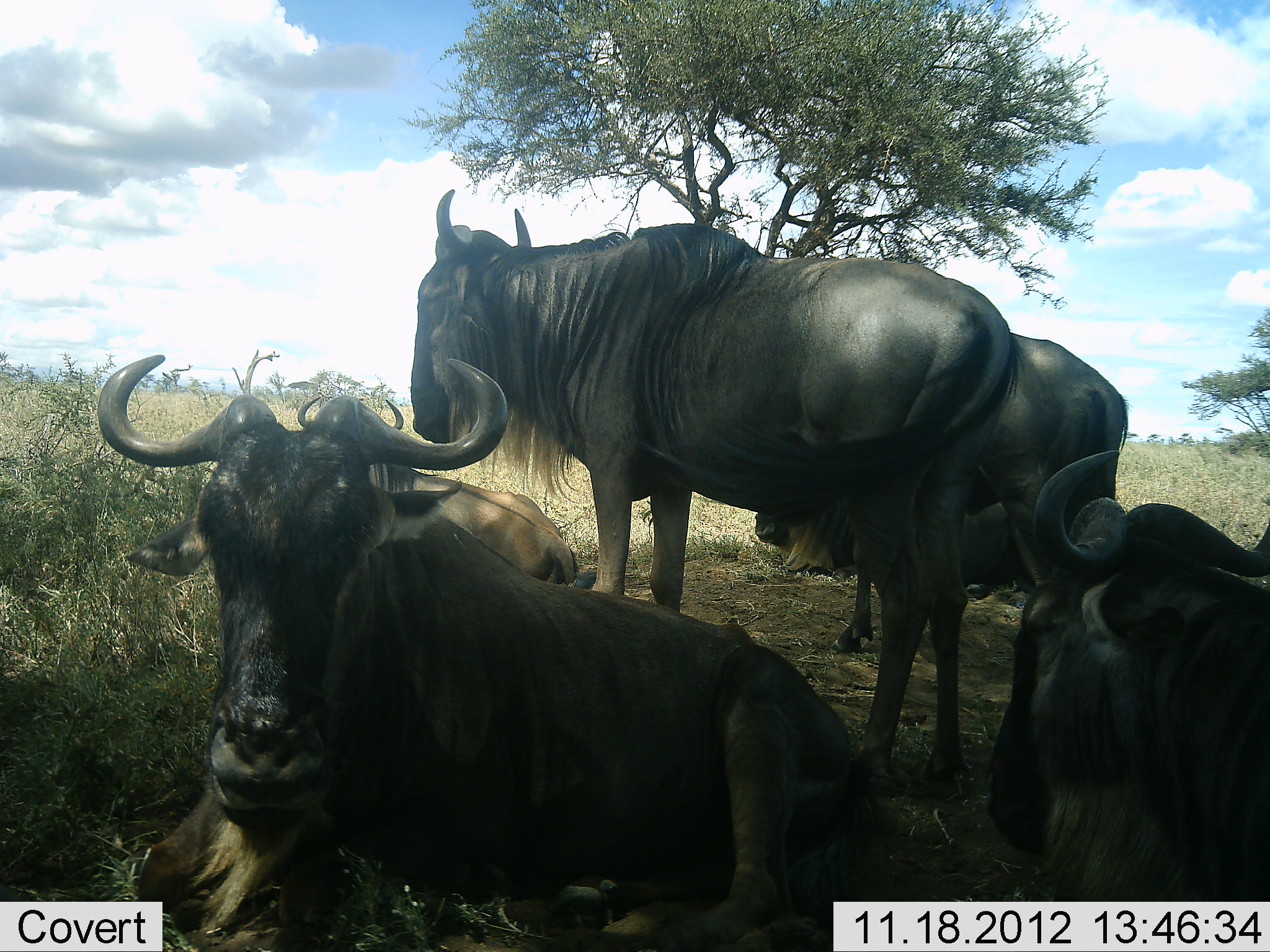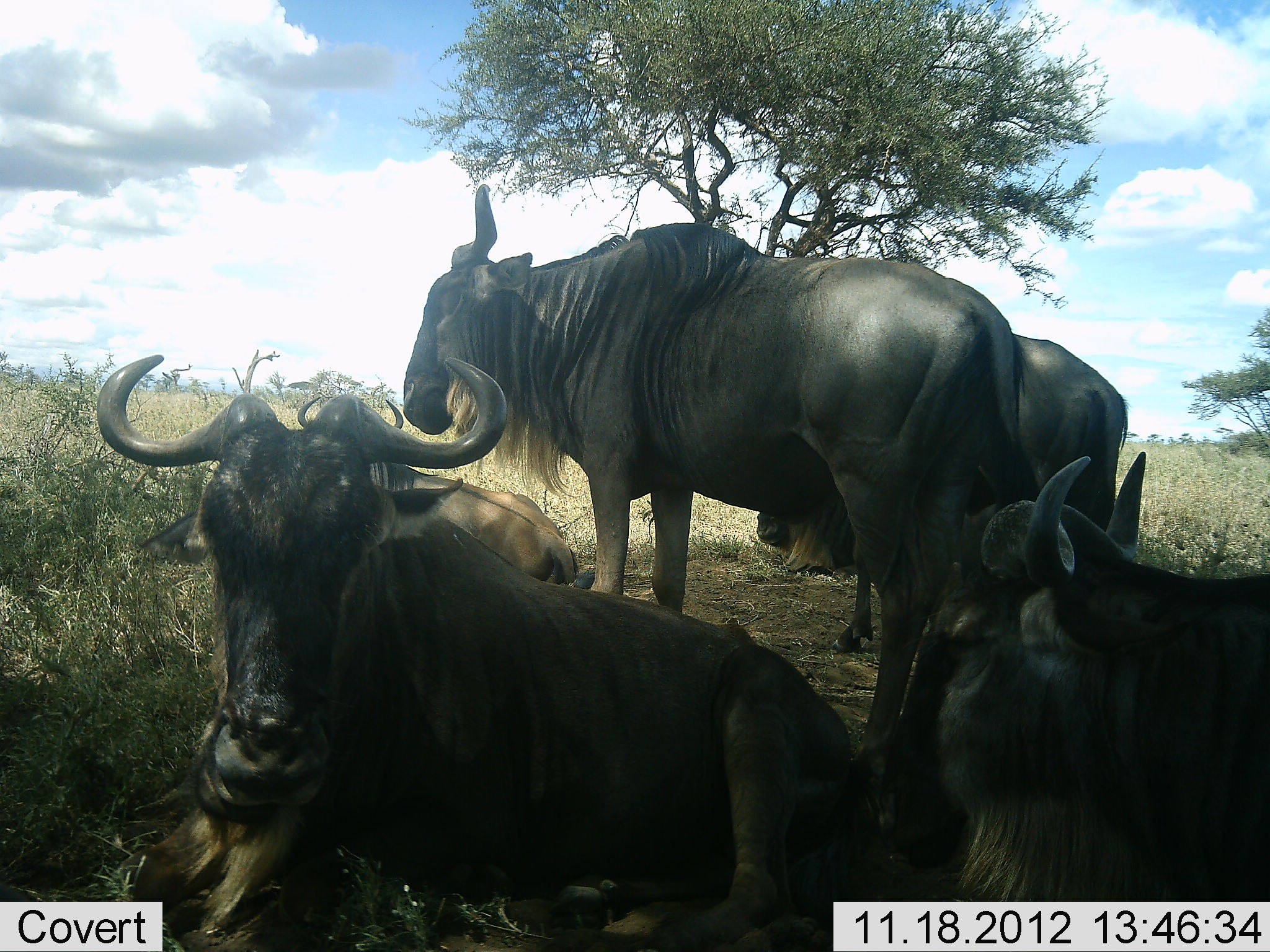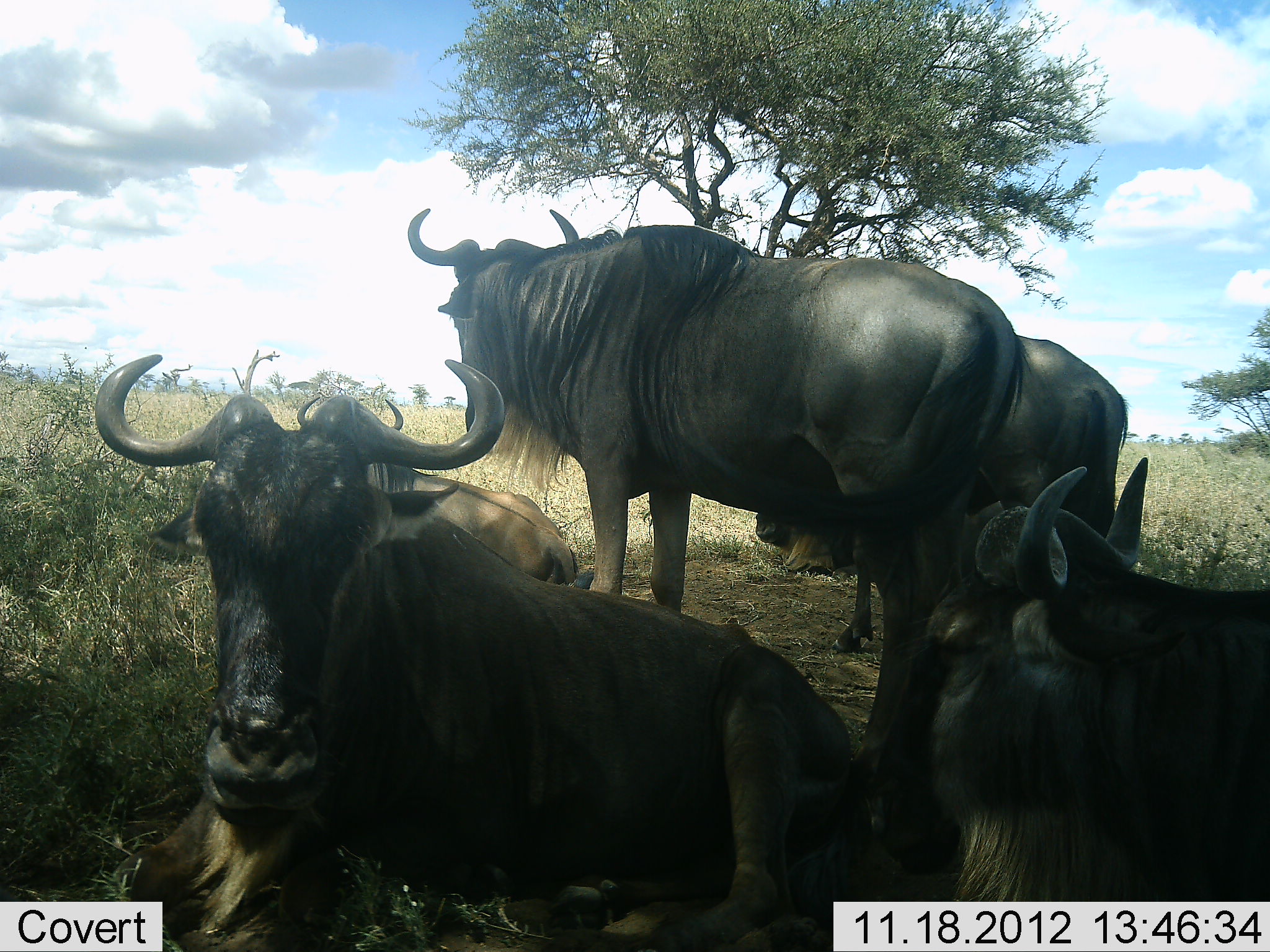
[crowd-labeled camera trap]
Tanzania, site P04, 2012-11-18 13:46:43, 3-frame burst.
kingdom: Animalia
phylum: Chordata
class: Mammalia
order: Artiodactyla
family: Bovidae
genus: Connochaetes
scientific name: Connochaetes taurinus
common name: blue wildebeest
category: wildebeest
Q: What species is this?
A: Wildebeest (blue wildebeest) (Connochaetes taurinus).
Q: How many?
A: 5.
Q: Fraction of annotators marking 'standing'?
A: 90%.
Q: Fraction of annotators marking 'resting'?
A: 100%.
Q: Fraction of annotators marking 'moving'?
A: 10%.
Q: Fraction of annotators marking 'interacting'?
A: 20%.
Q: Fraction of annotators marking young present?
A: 10%.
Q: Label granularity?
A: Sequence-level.